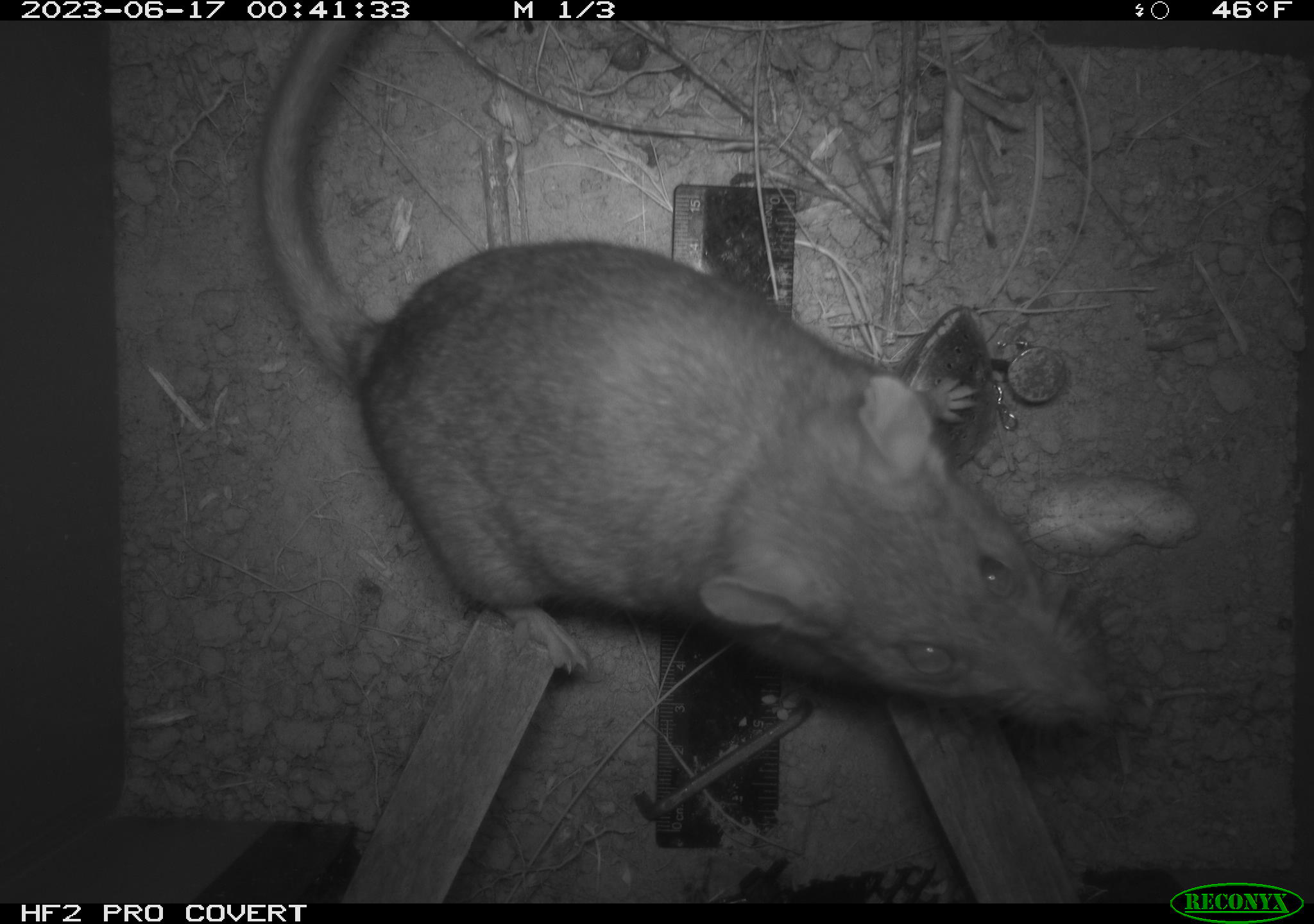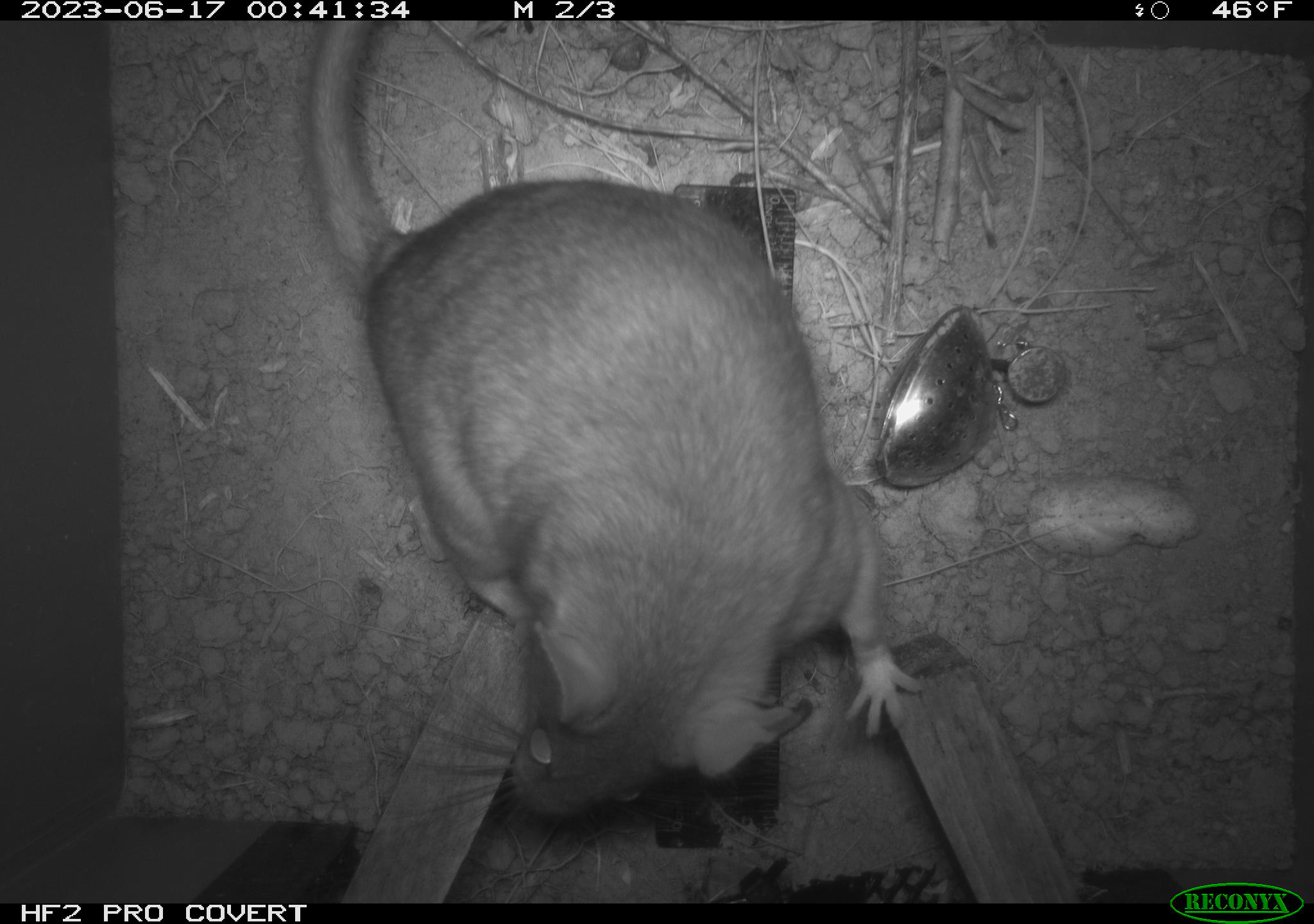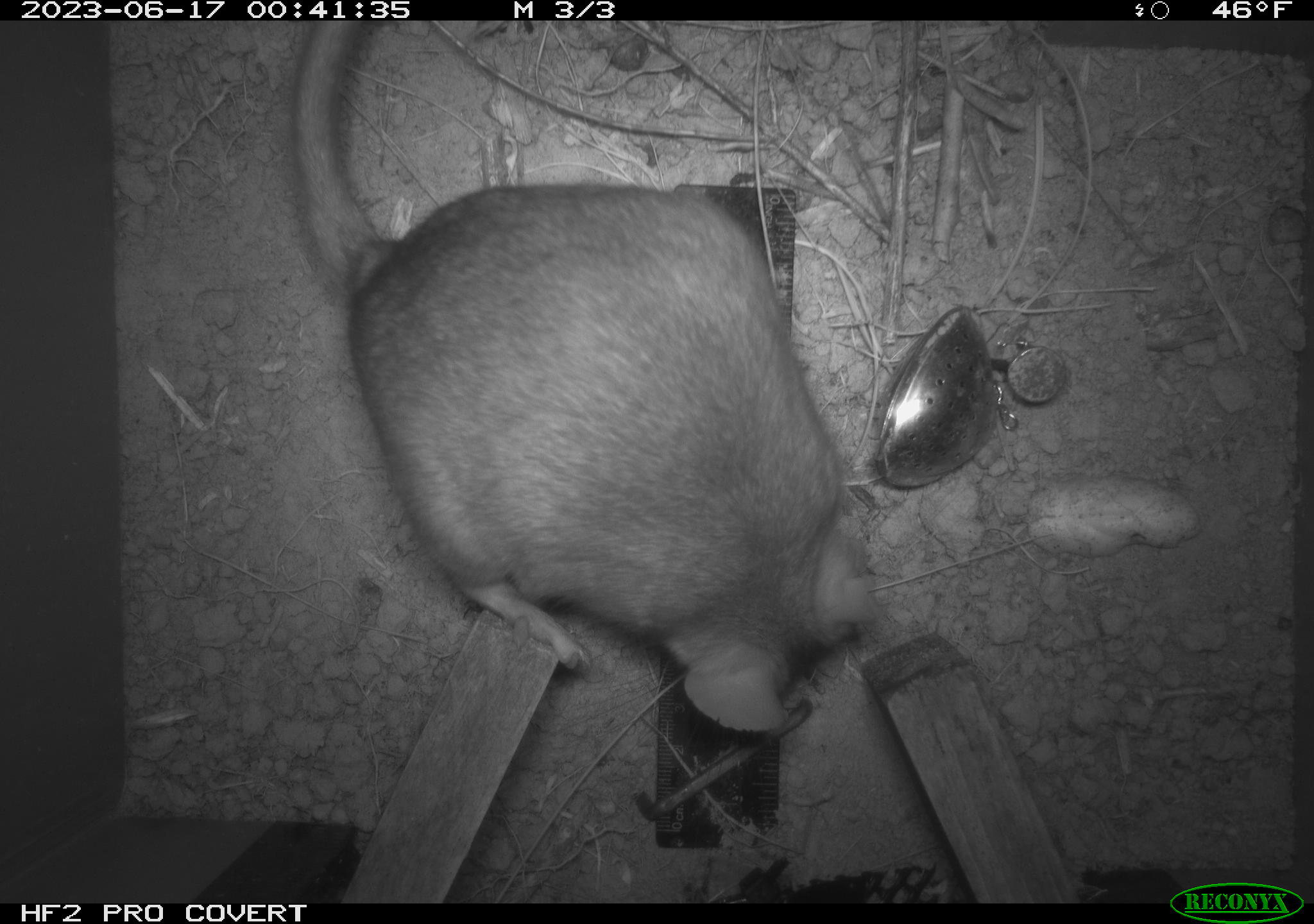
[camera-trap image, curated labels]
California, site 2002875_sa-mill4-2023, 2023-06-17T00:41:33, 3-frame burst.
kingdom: Animalia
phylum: Chordata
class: Mammalia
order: Rodentia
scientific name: Rodentia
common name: mouse species